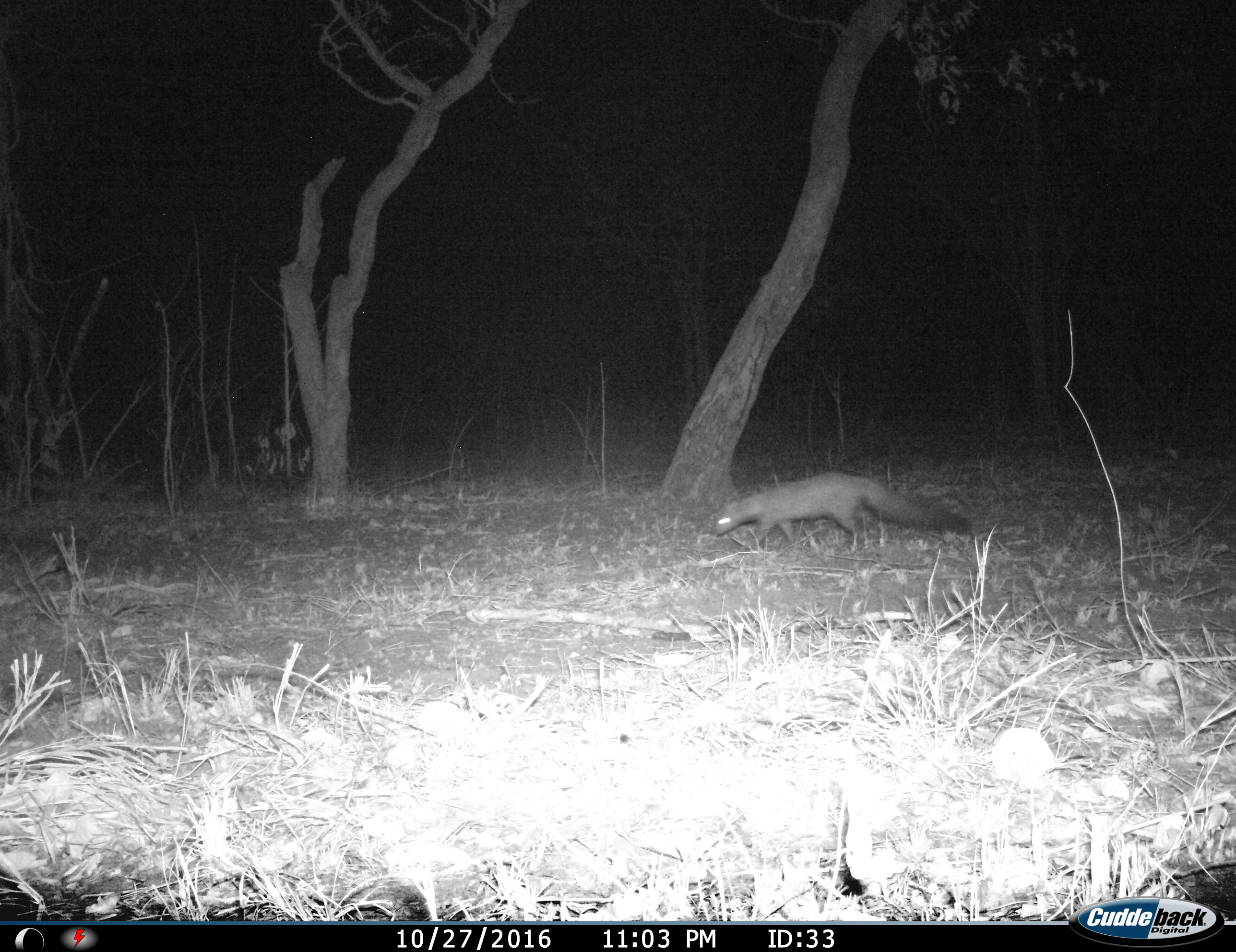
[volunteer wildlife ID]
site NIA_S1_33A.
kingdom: Animalia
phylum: Chordata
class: Mammalia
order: Carnivora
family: Herpestidae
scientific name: Herpestidae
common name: mongoose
Mongoose (Herpestidae), count 1. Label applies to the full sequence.